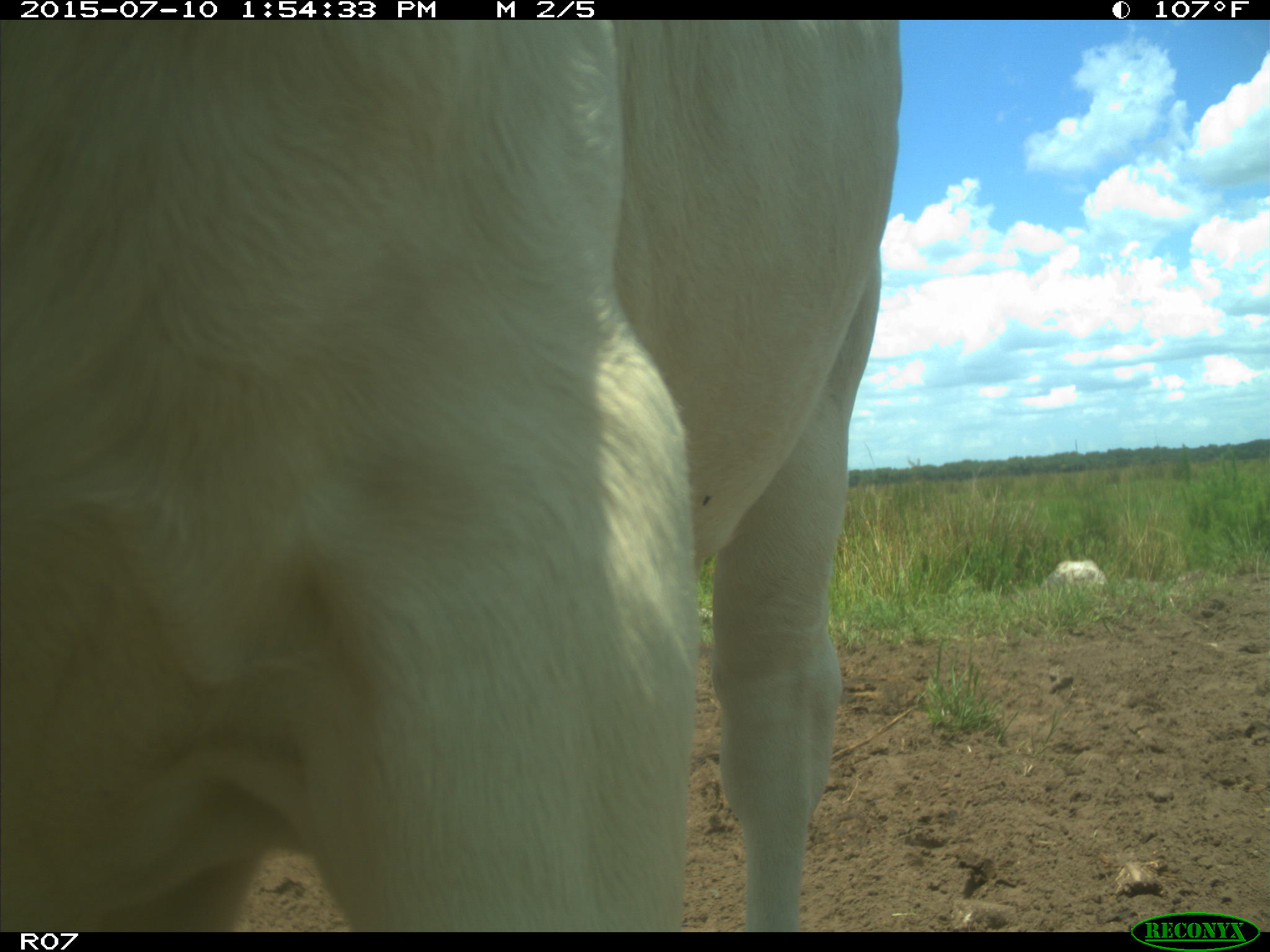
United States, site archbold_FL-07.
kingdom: Animalia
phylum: Chordata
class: Mammalia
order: Artiodactyla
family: Bovidae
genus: Bos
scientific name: Bos taurus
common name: domestic cow